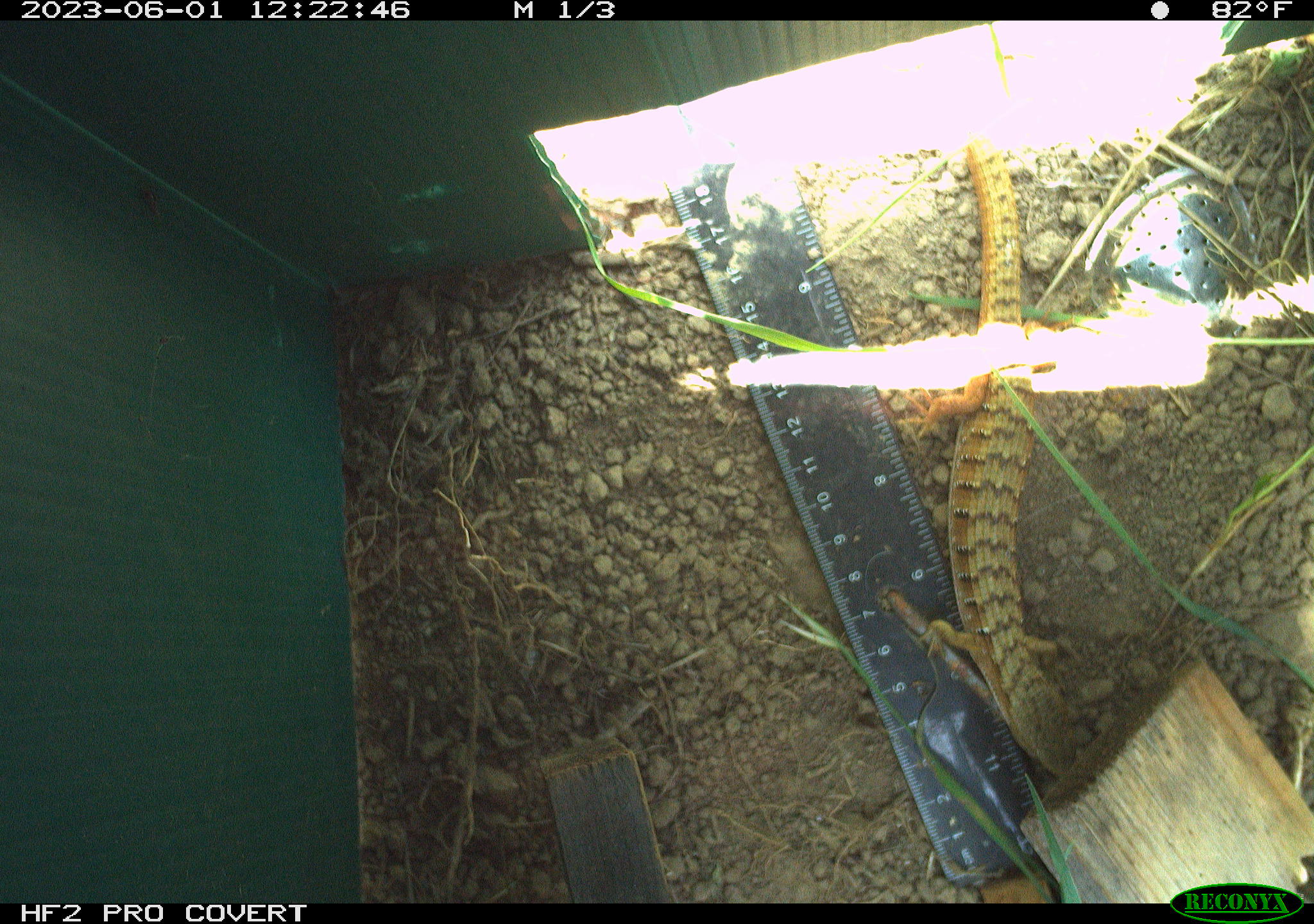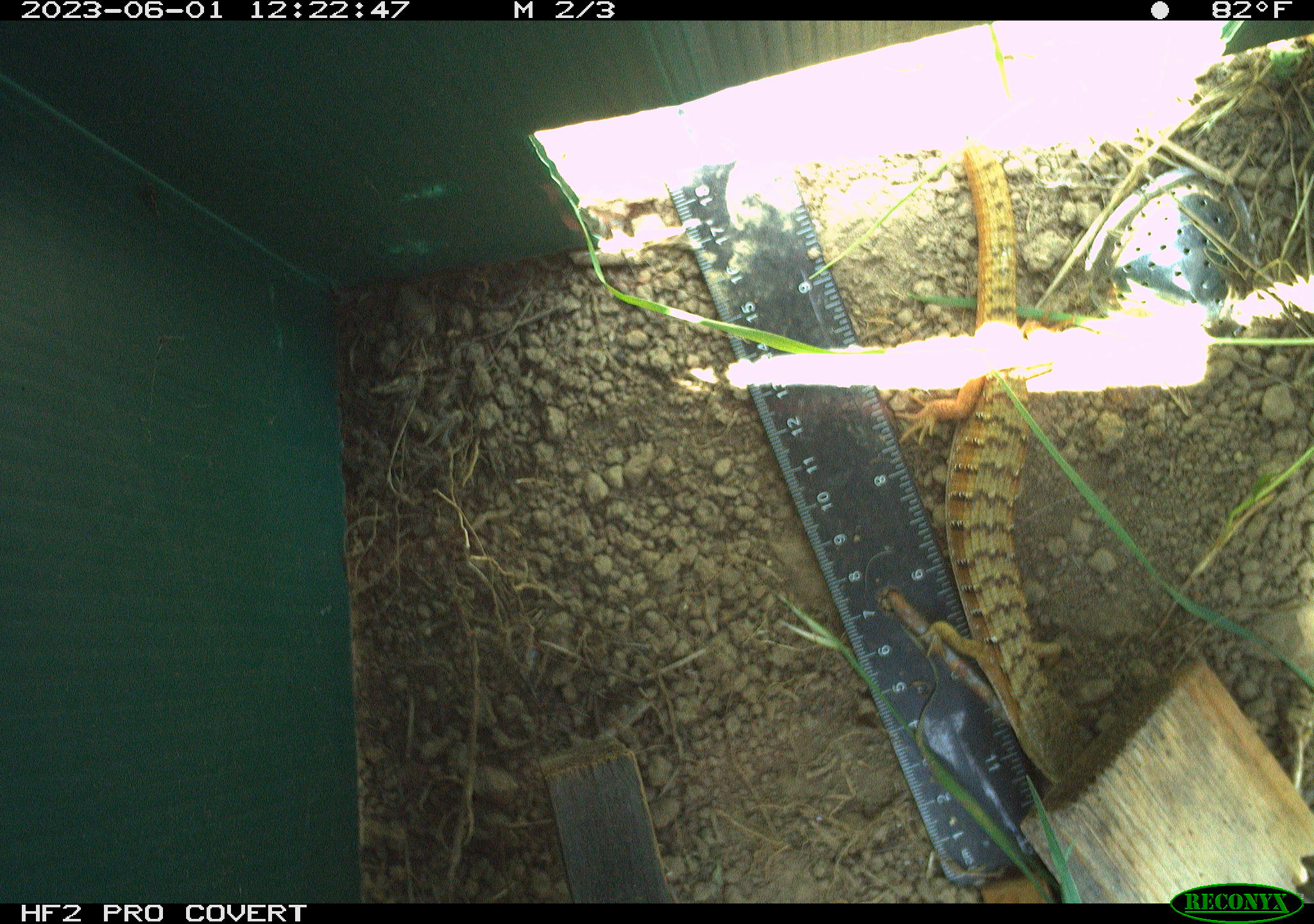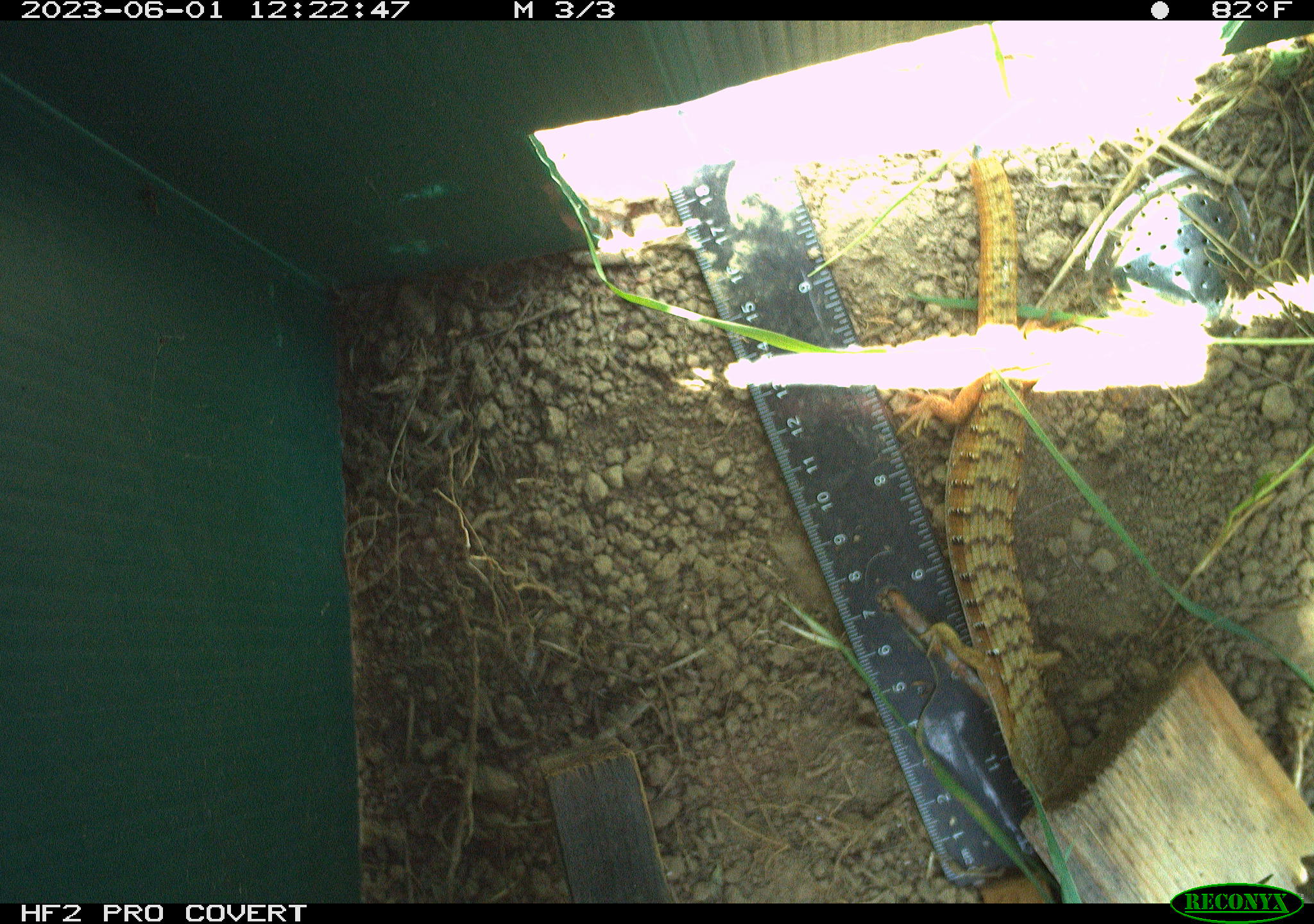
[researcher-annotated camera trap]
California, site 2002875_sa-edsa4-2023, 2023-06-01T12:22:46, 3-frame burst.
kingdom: Animalia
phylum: Chordata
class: Reptilia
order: Squamata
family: Anguidae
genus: Elgaria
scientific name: Elgaria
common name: alligator lizards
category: elgaria species